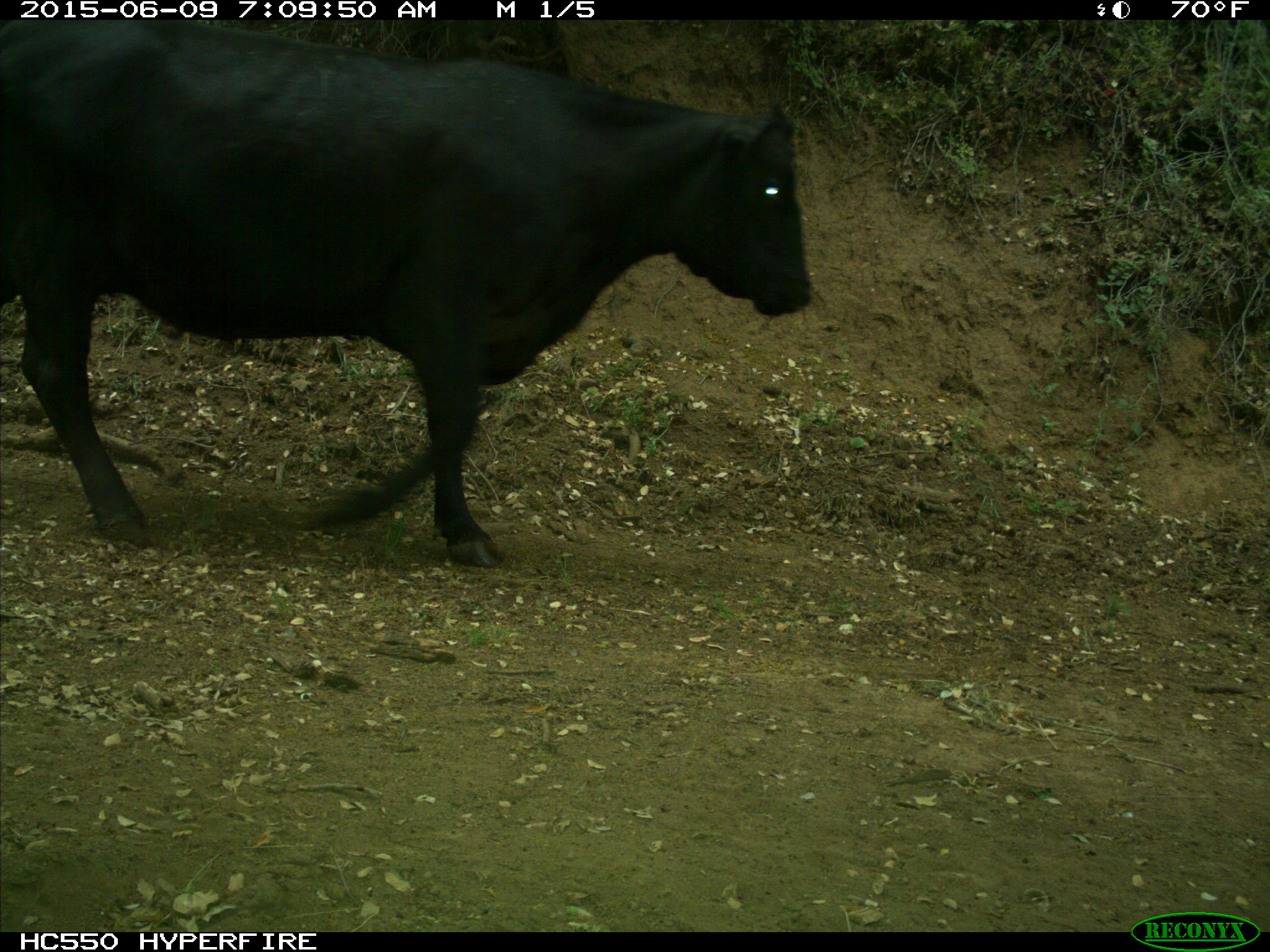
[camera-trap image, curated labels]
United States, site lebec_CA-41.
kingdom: Animalia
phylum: Chordata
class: Mammalia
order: Artiodactyla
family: Bovidae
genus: Bos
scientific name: Bos taurus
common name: domestic cow